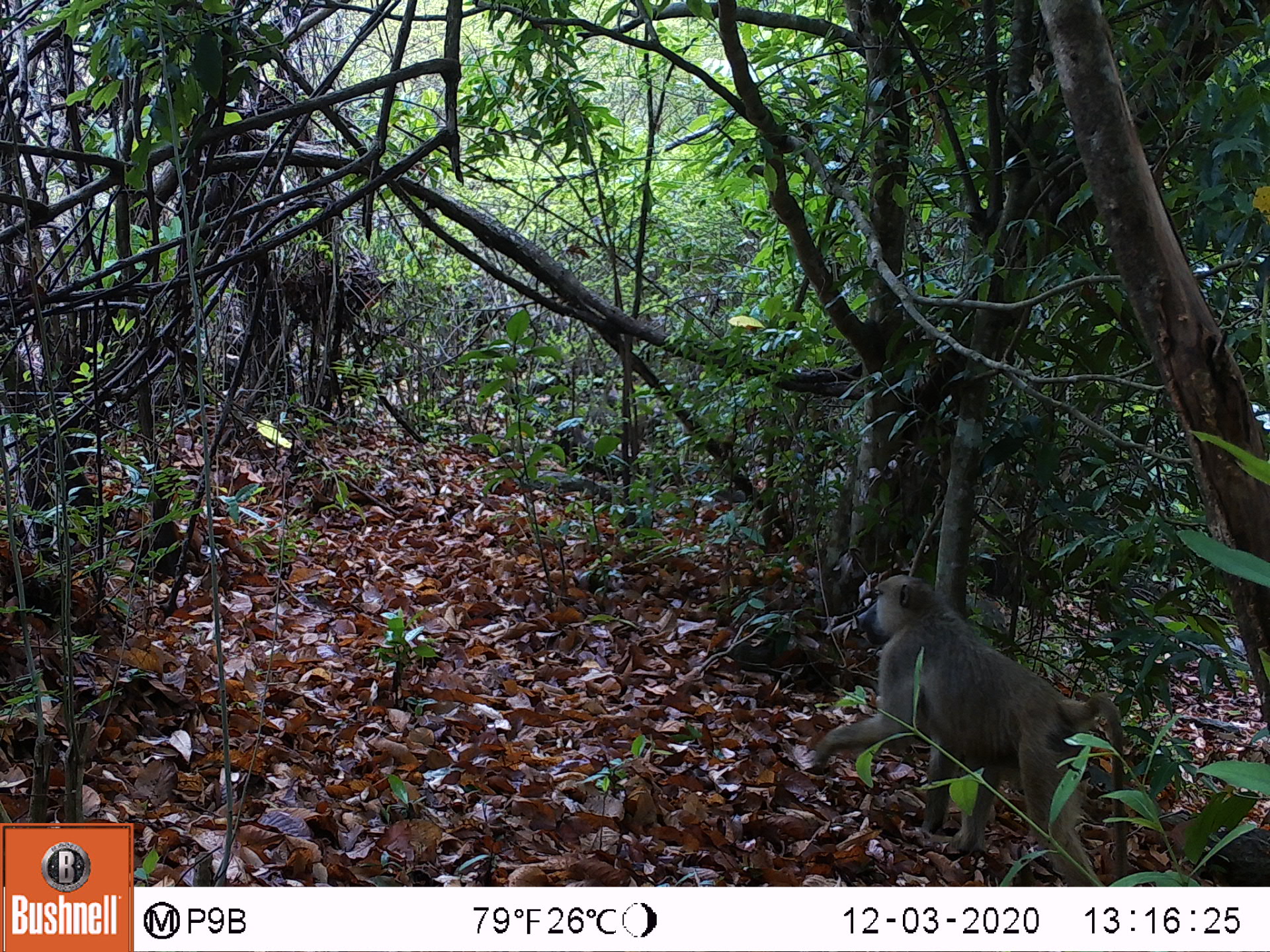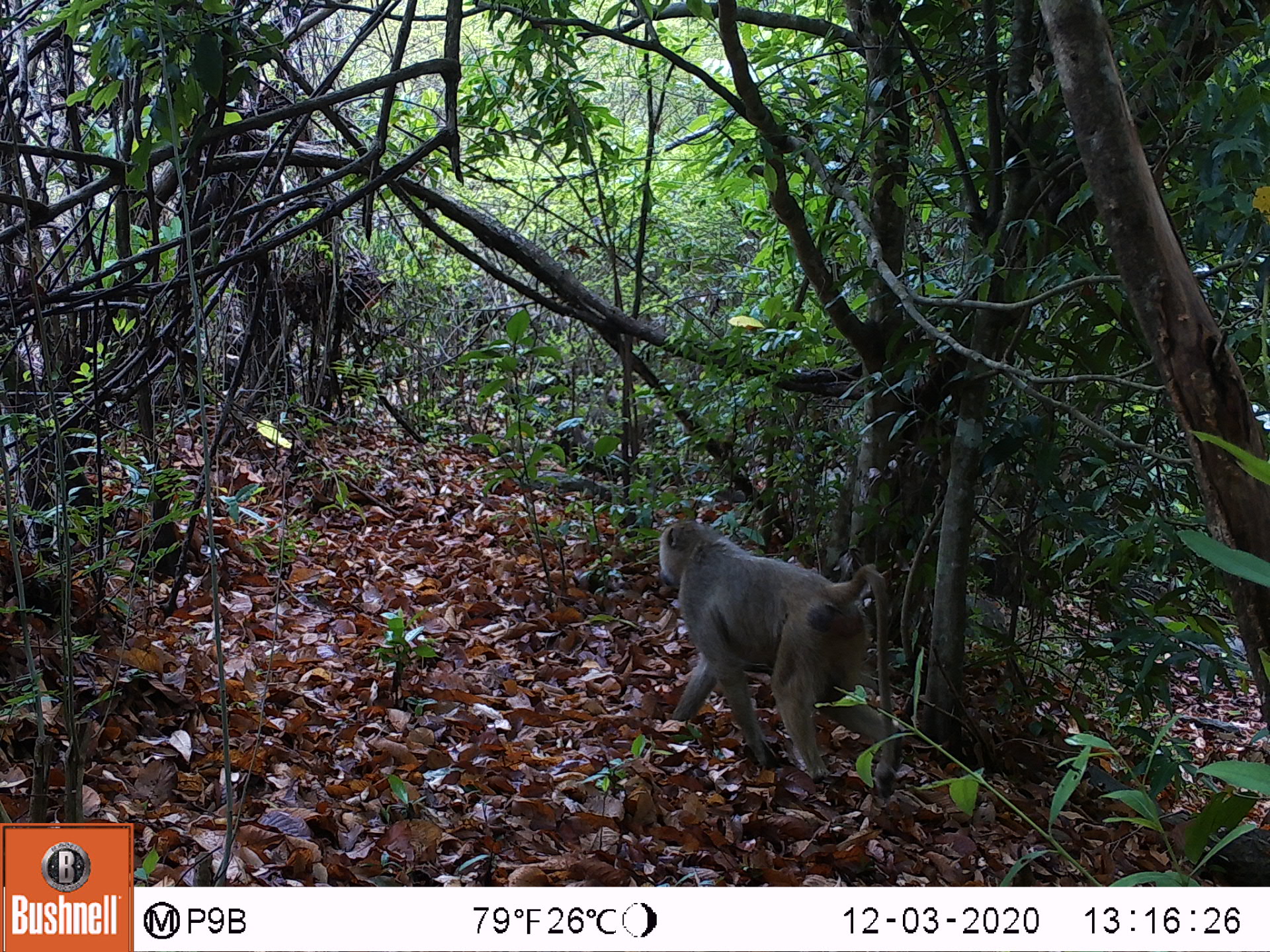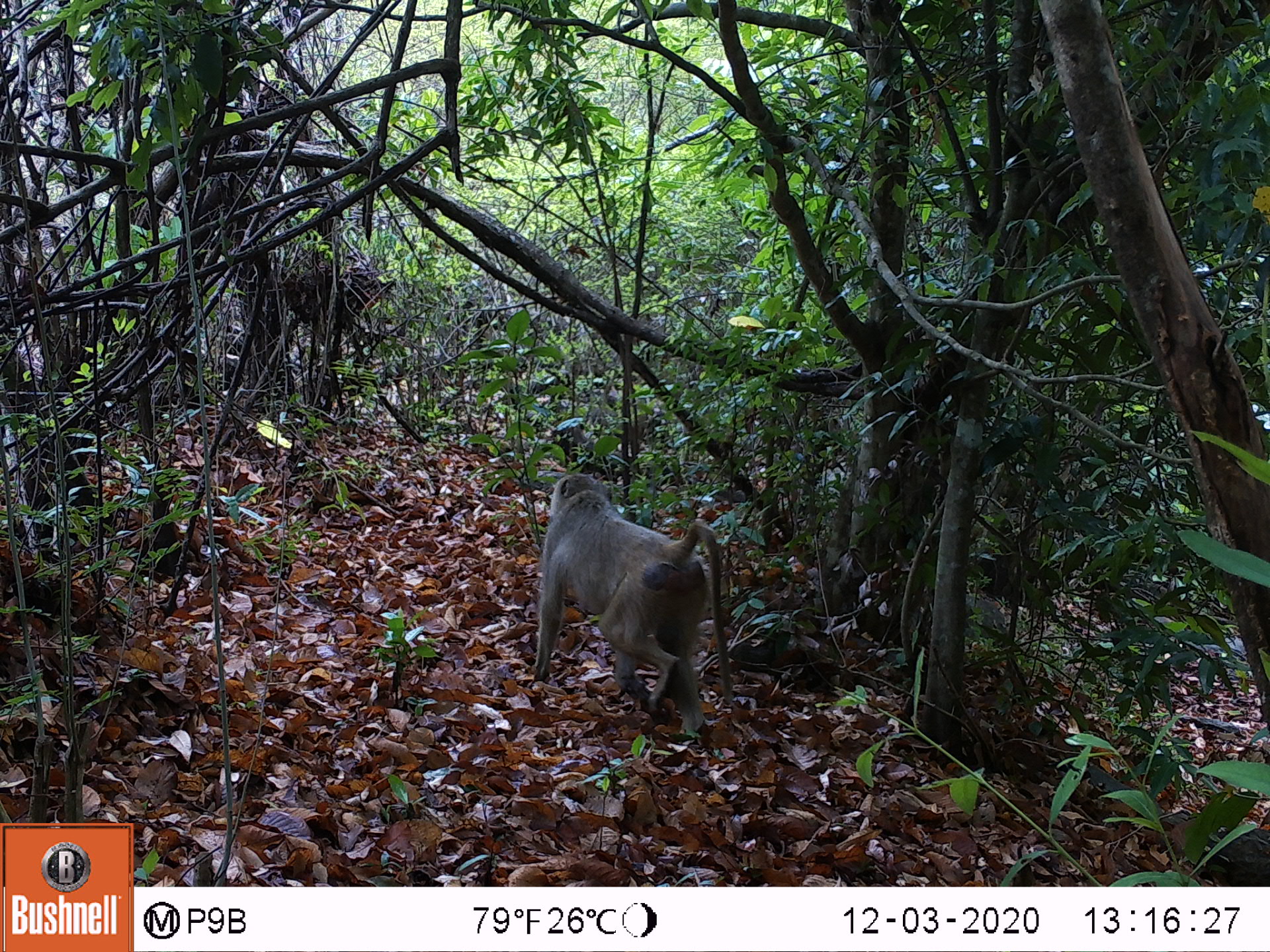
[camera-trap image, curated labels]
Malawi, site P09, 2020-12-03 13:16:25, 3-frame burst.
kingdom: Animalia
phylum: Chordata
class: Mammalia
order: Primates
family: Cercopithecidae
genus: Papio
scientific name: Papio cynocephalus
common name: yellow baboon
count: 1